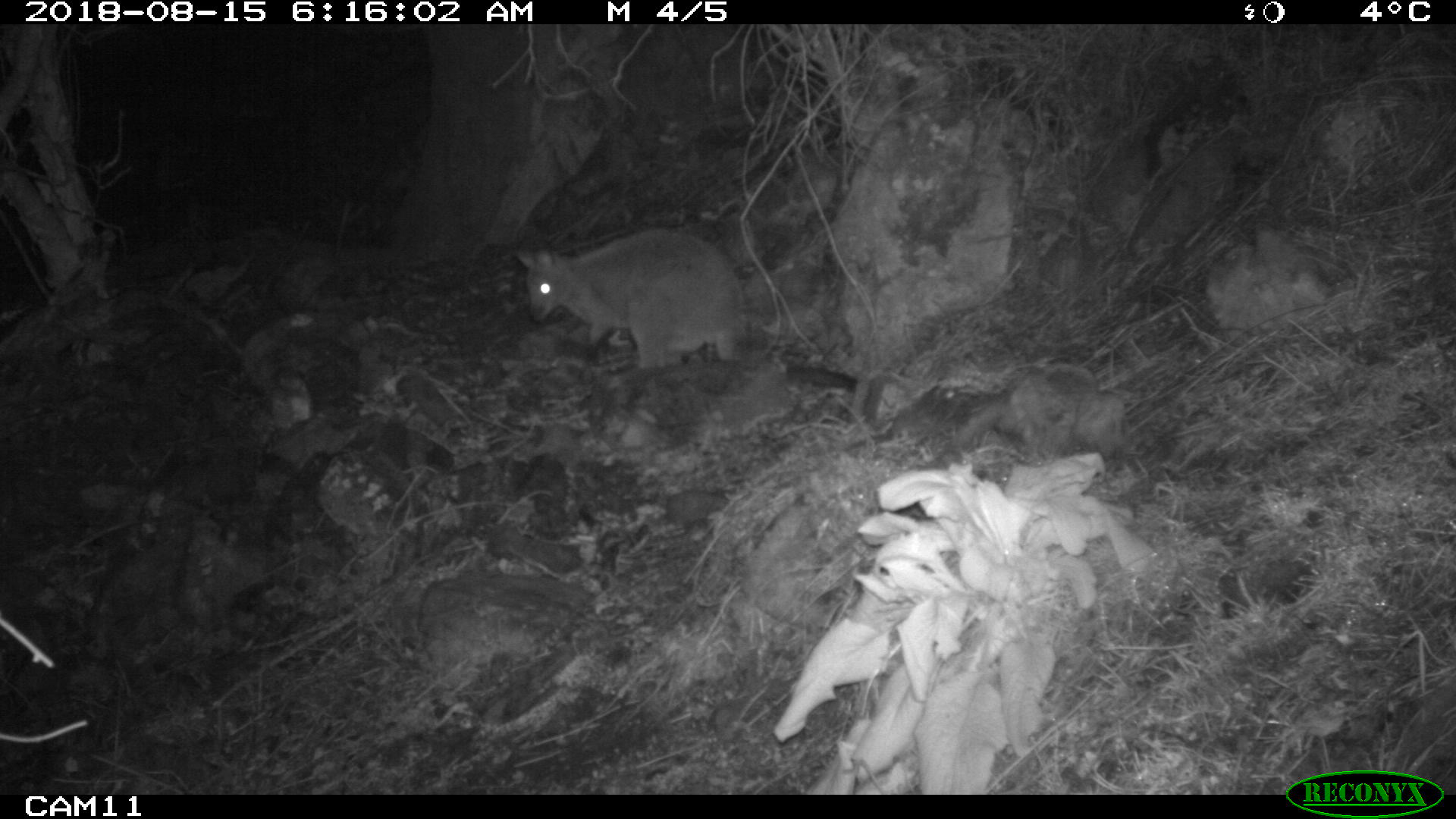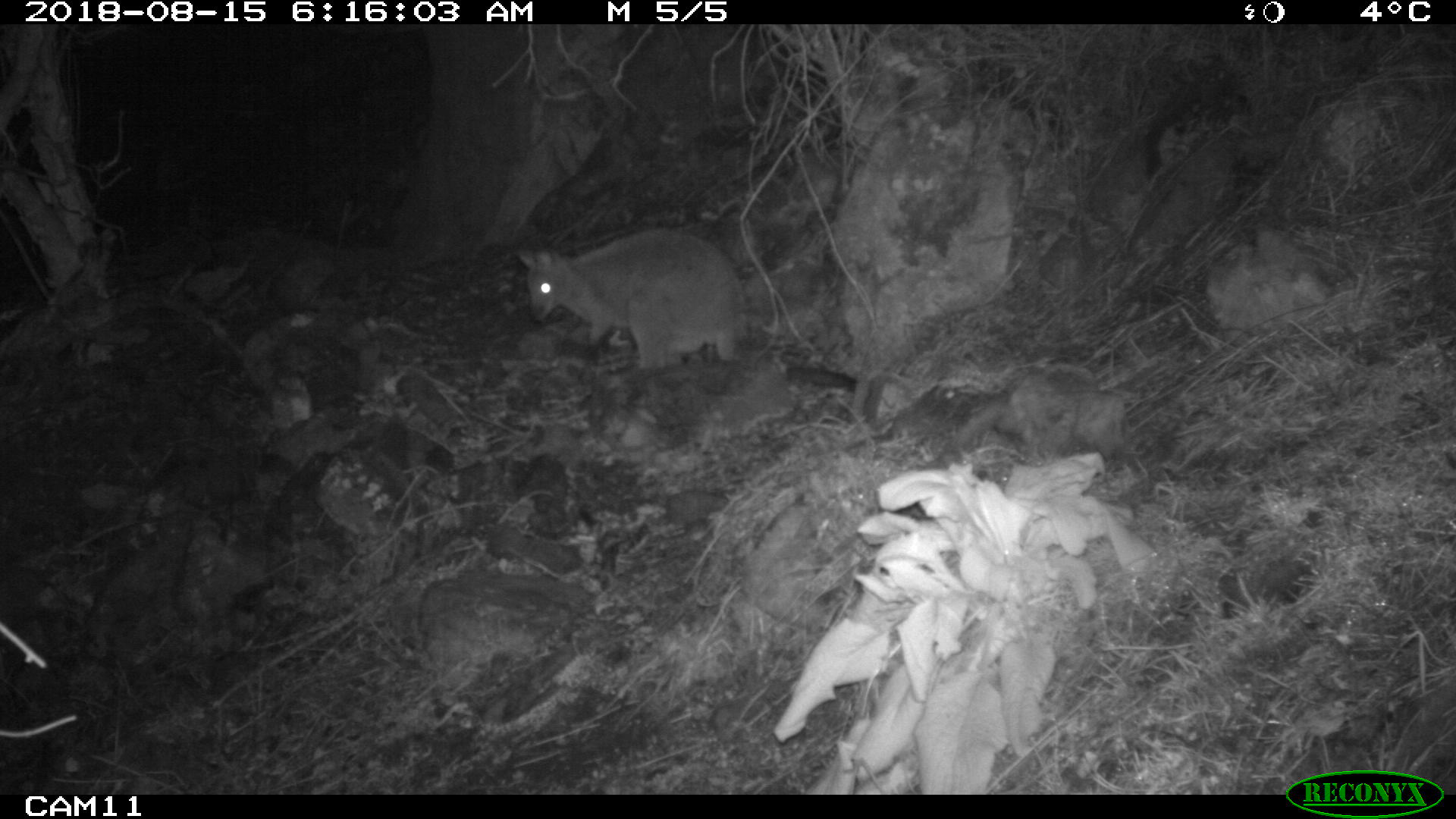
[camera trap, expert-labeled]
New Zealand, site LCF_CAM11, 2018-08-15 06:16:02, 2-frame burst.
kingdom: Animalia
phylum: Chordata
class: Mammalia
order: Diprotodontia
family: Macropodidae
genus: Notamacropus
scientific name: Notamacropus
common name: wallaby